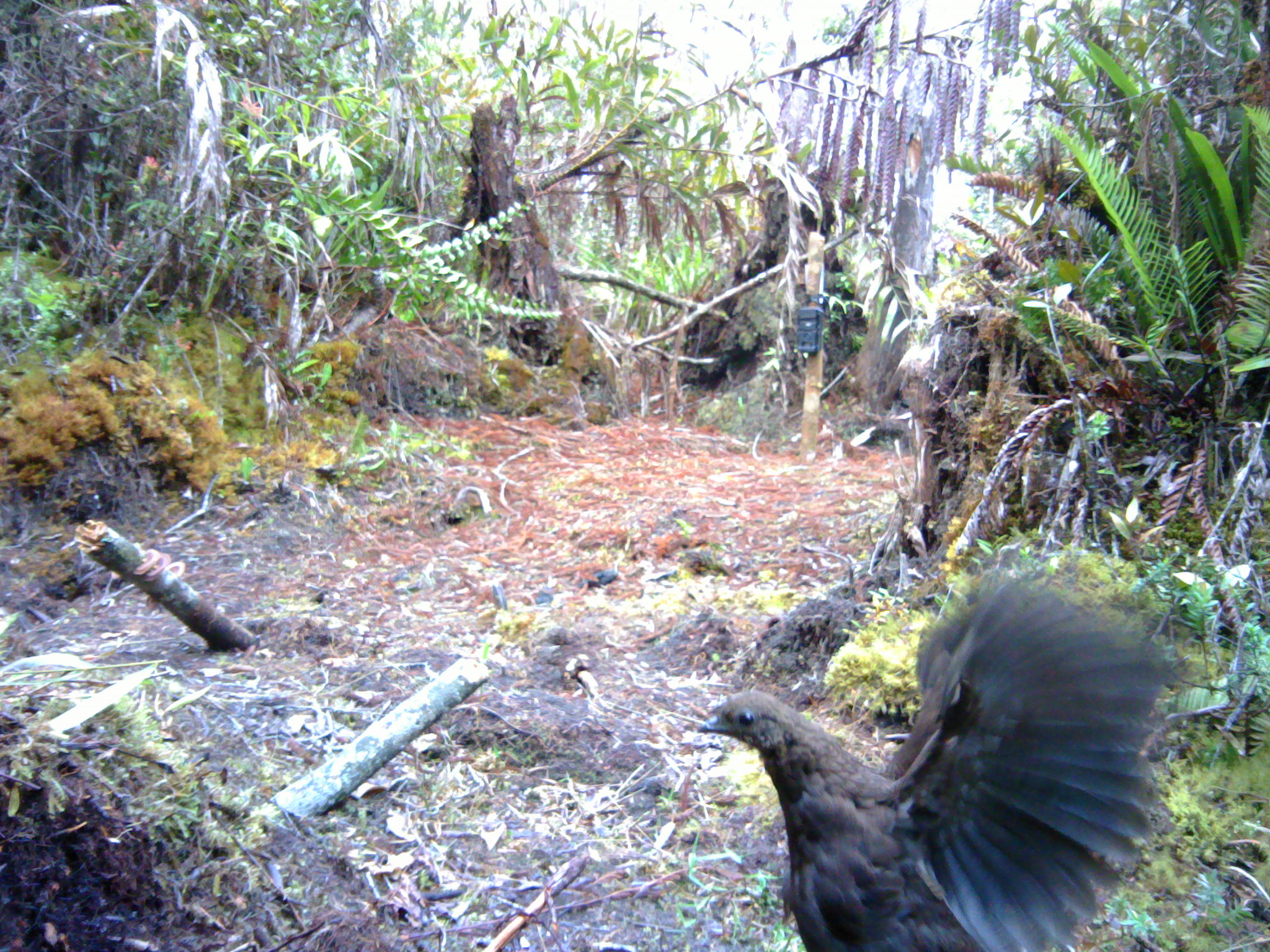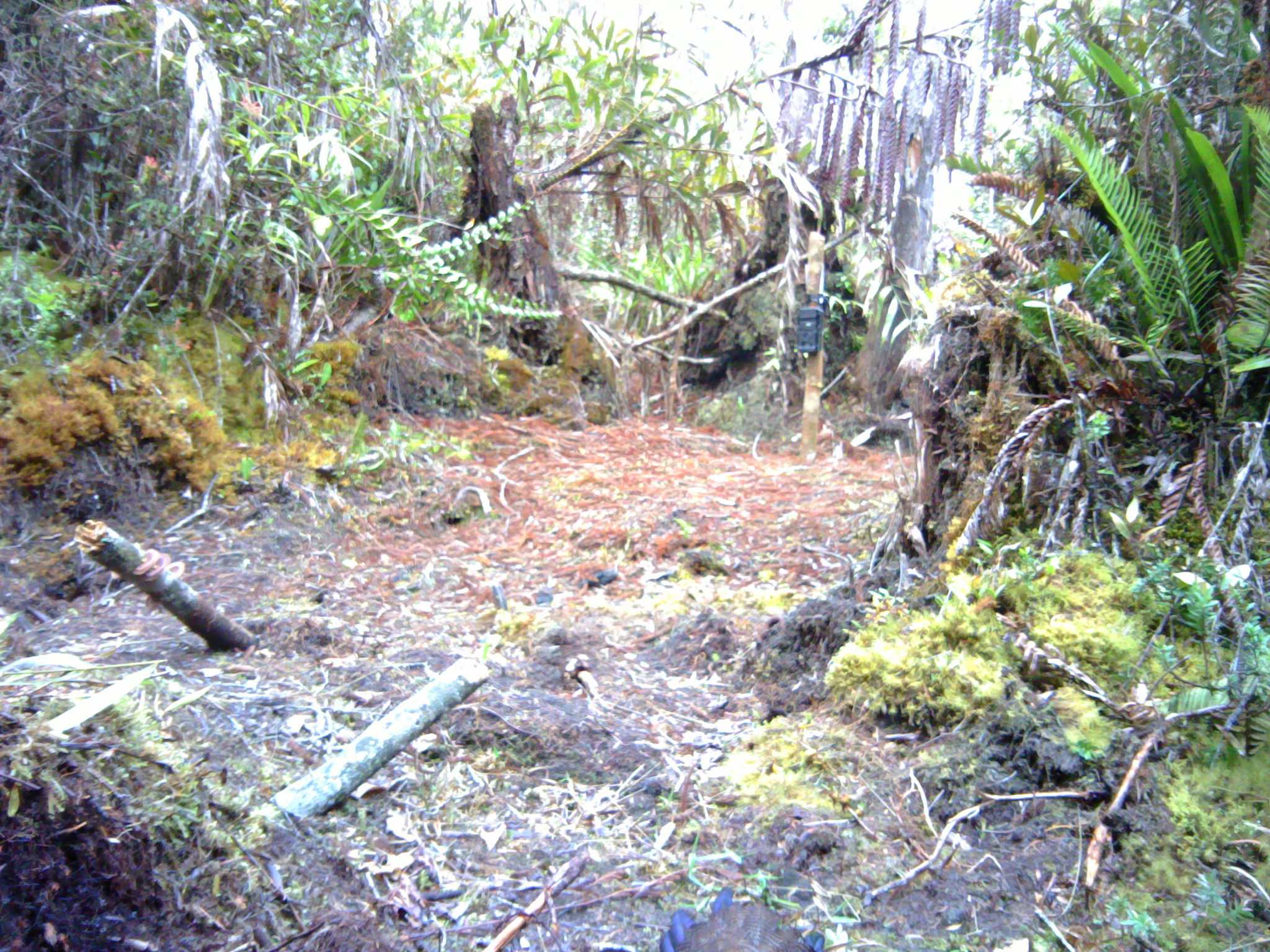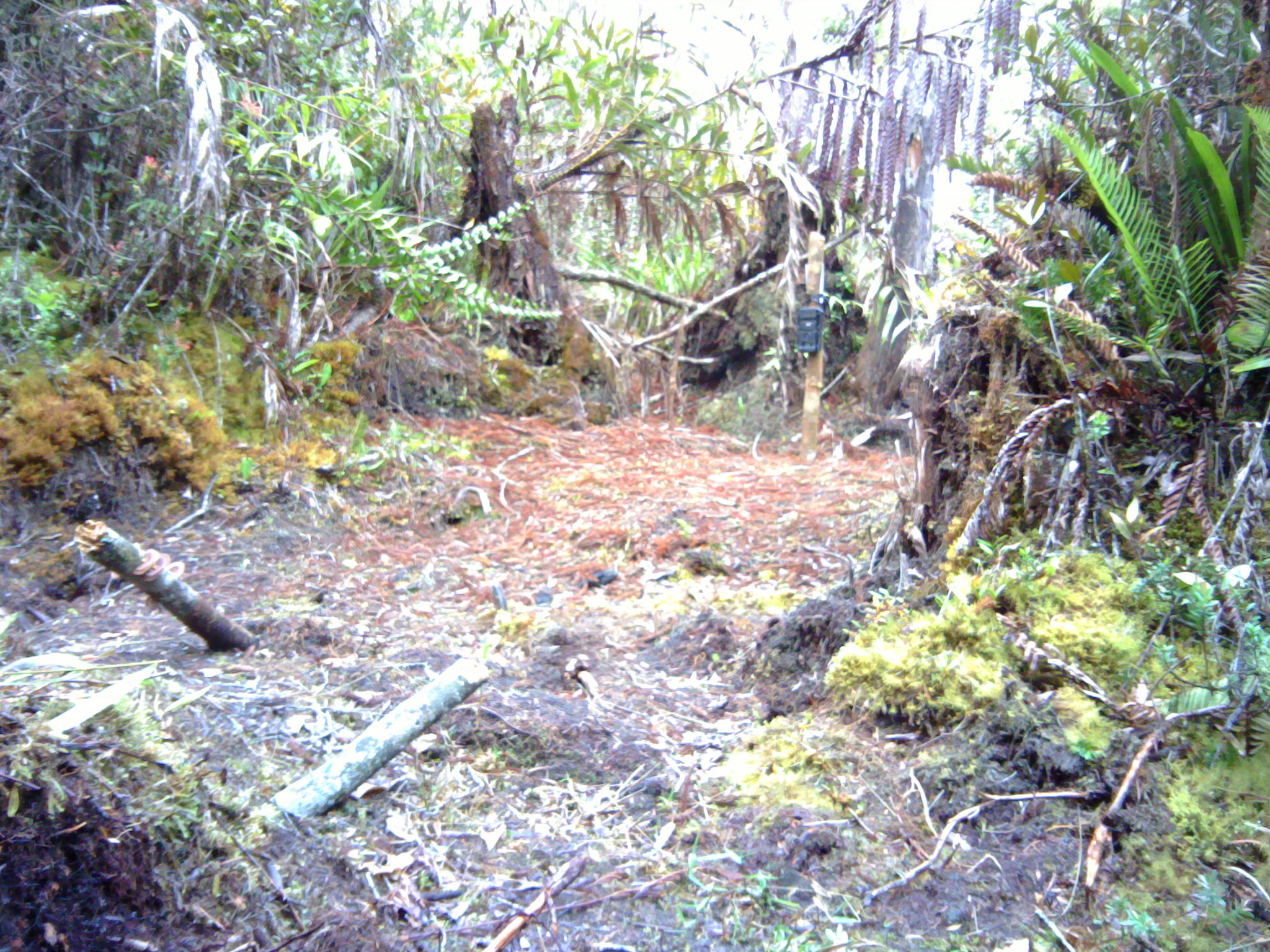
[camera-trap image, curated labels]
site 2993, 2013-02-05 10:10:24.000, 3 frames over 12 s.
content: unidentified animal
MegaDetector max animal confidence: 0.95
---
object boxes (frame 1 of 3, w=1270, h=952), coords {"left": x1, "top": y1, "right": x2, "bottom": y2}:
unknown: {"left": 693, "top": 551, "right": 1190, "bottom": 952}